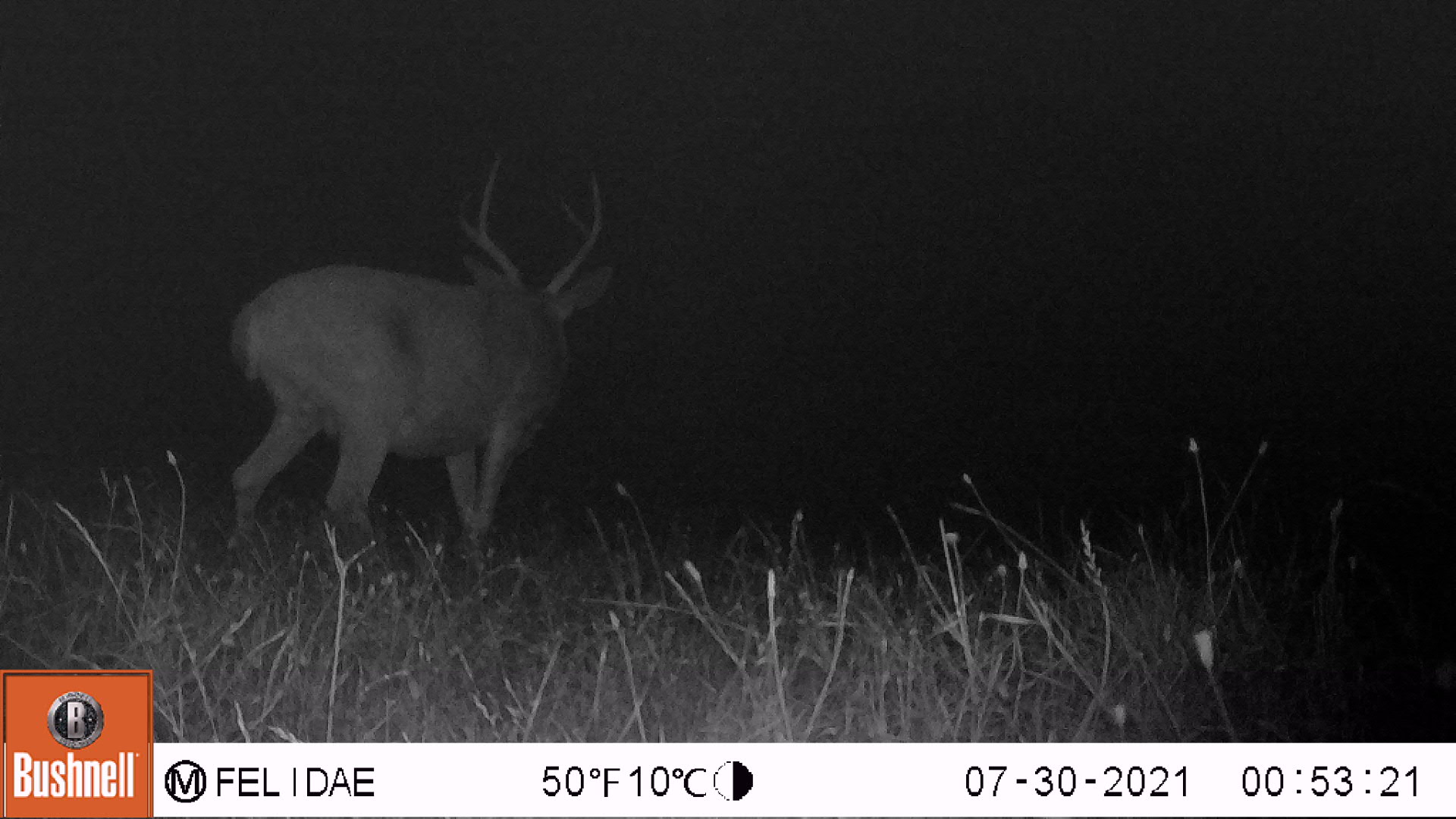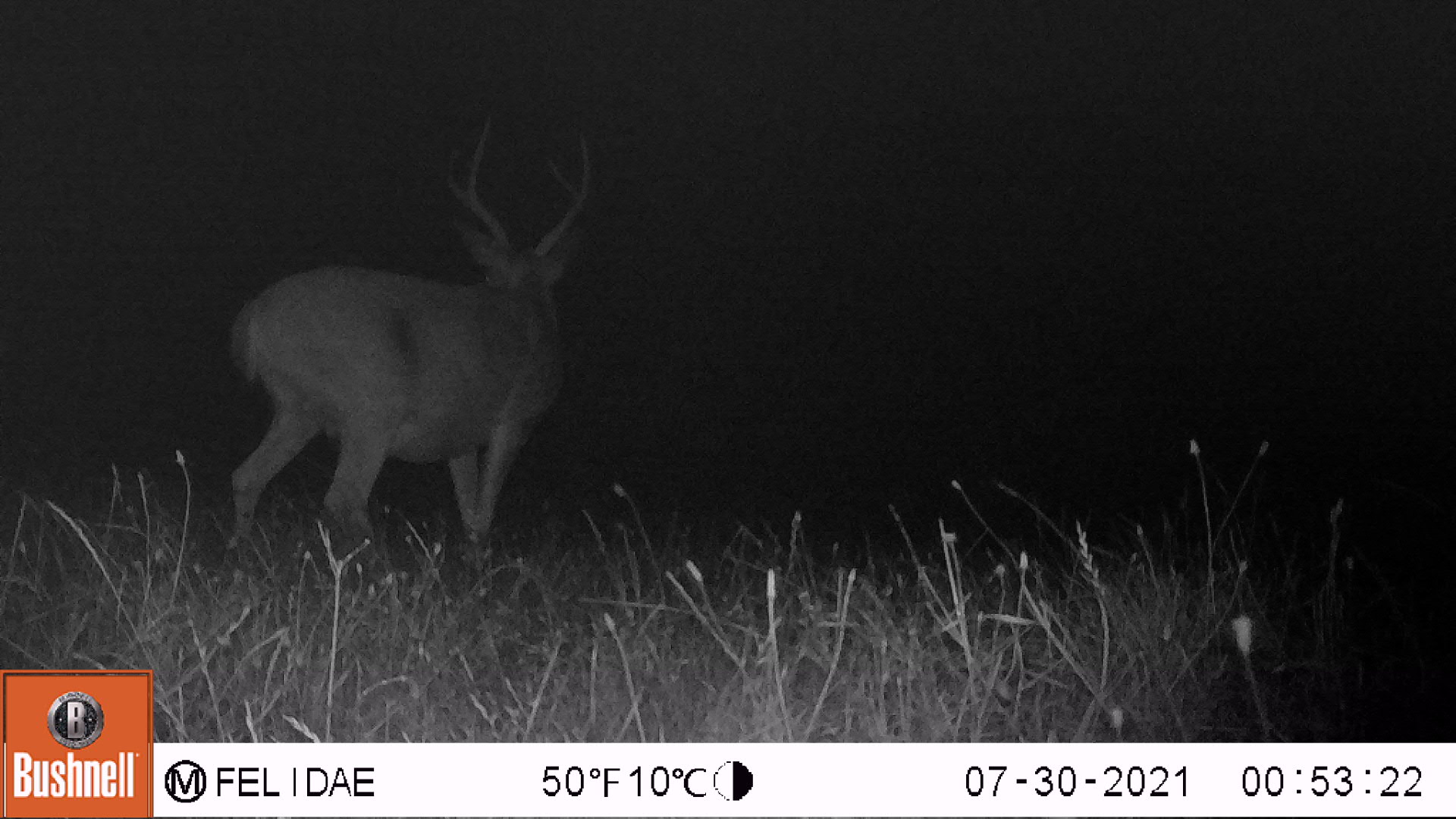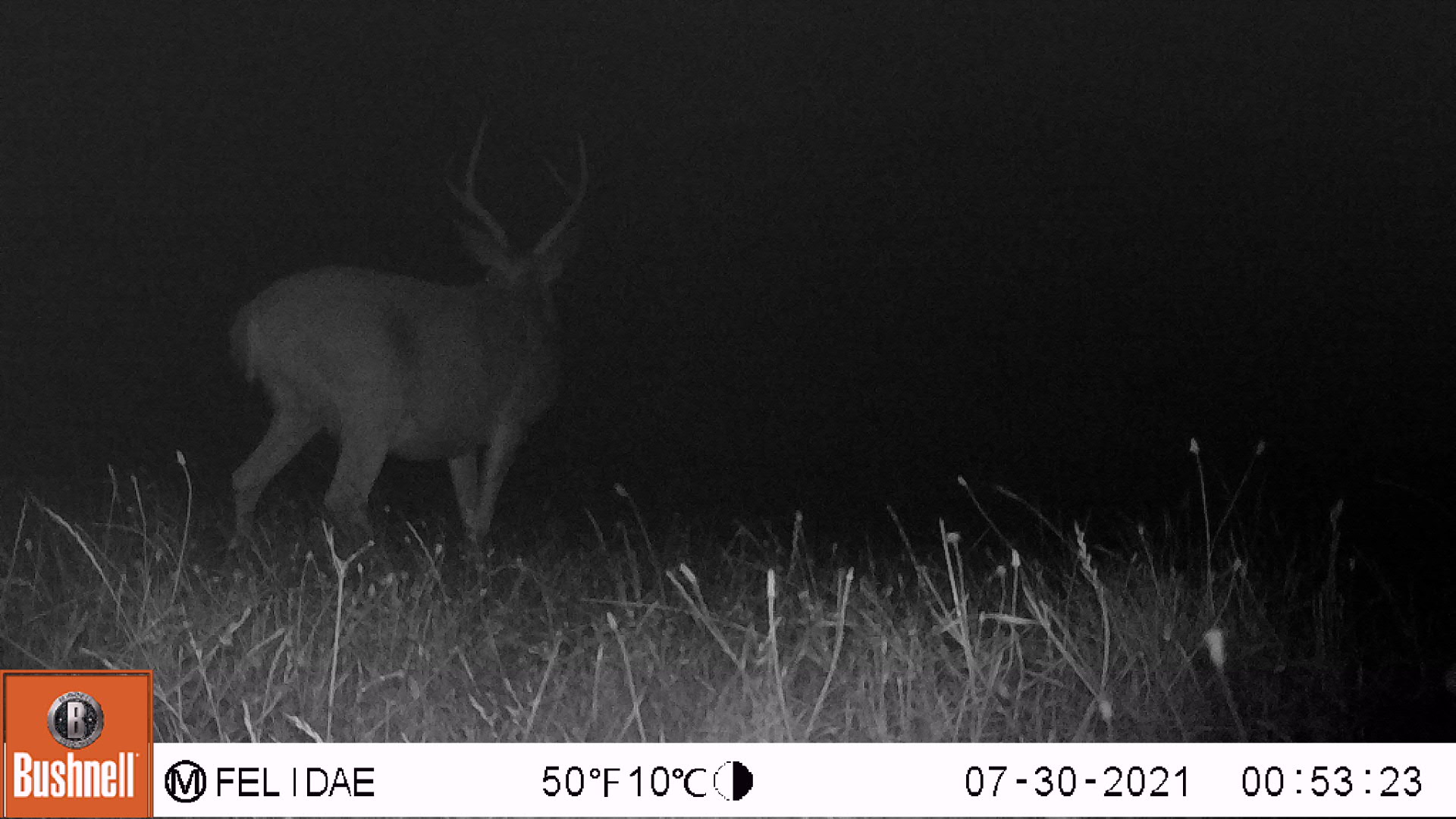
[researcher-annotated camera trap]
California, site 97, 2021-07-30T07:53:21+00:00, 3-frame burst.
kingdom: Animalia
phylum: Chordata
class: Mammalia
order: Artiodactyla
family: Cervidae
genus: Odocoileus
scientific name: Odocoileus hemionus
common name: mule deer